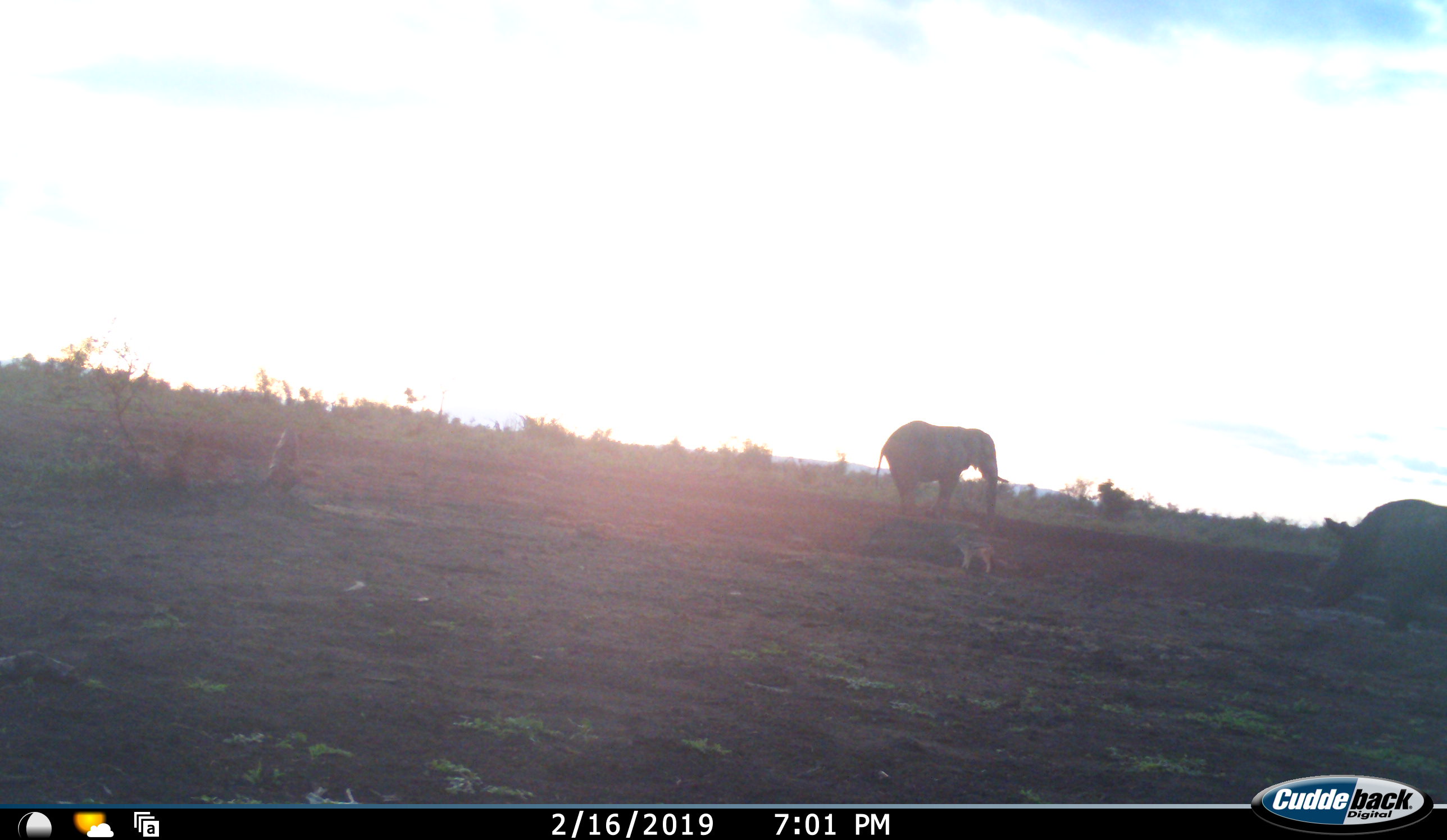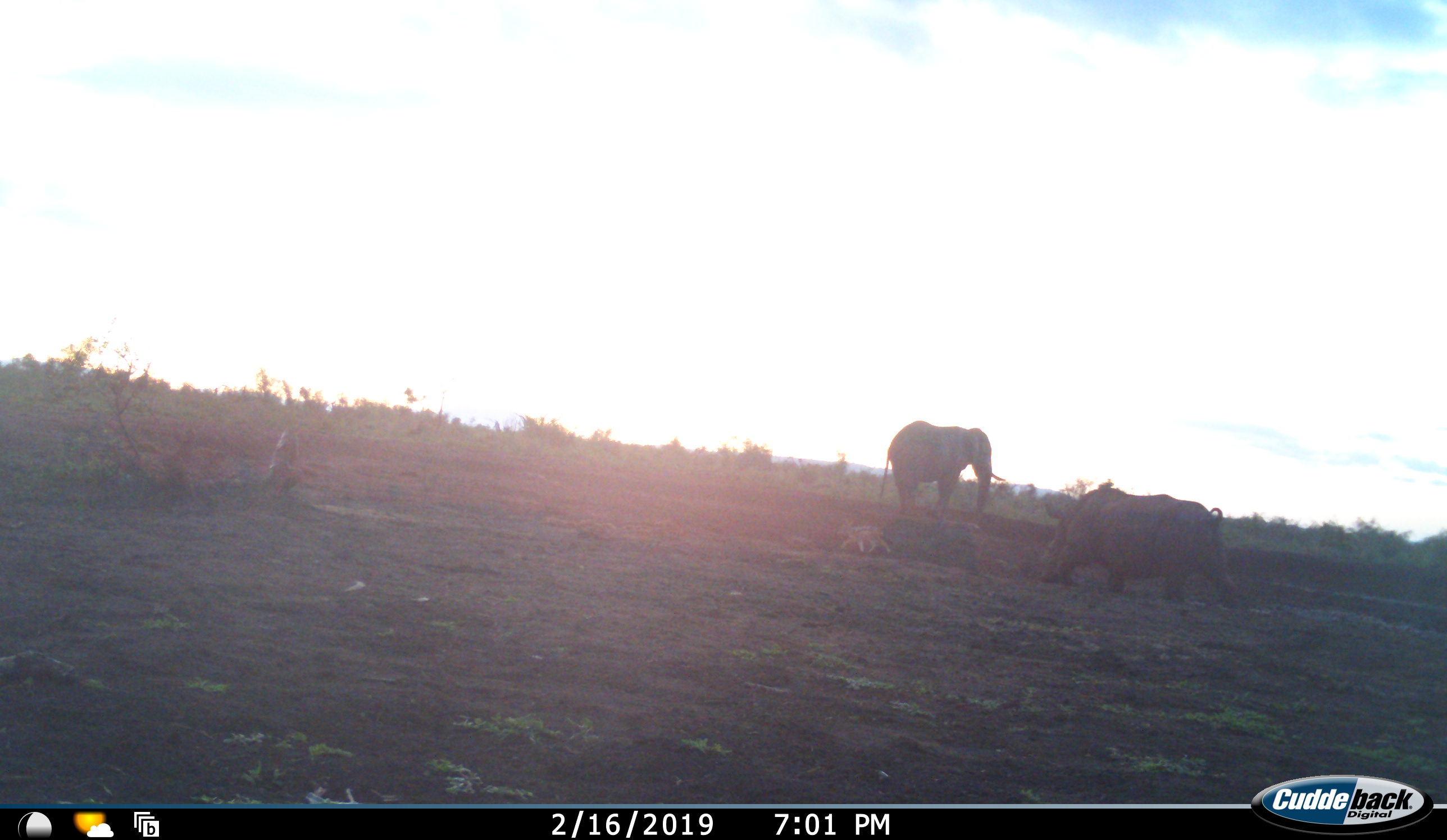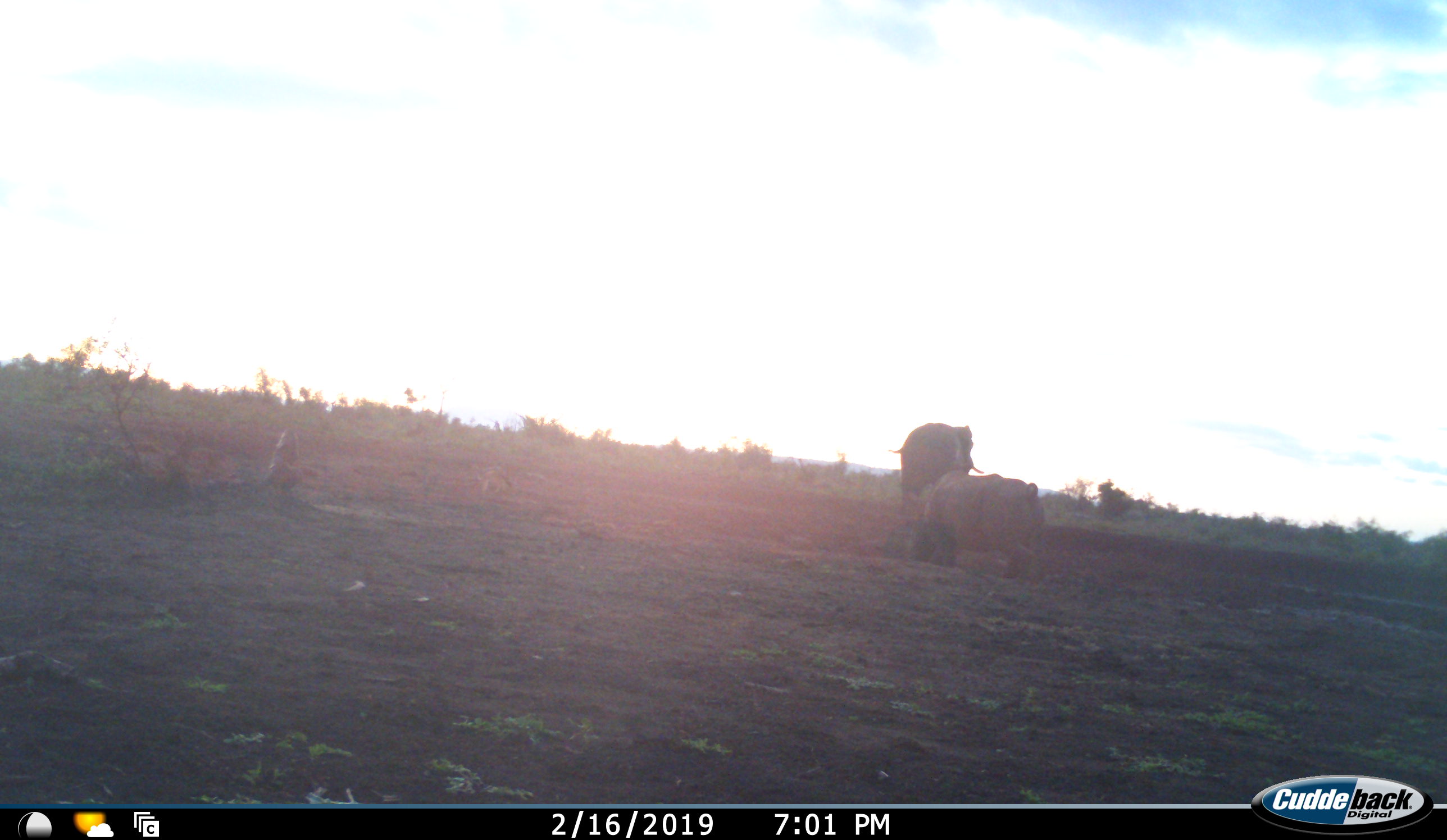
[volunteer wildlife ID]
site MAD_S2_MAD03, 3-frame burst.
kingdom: Animalia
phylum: Chordata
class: Mammalia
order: Proboscidea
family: Elephantidae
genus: Loxodonta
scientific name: Loxodonta africana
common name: african bush elephant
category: elephant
Elephant (african bush elephant) (Loxodonta africana), count 1. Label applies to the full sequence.